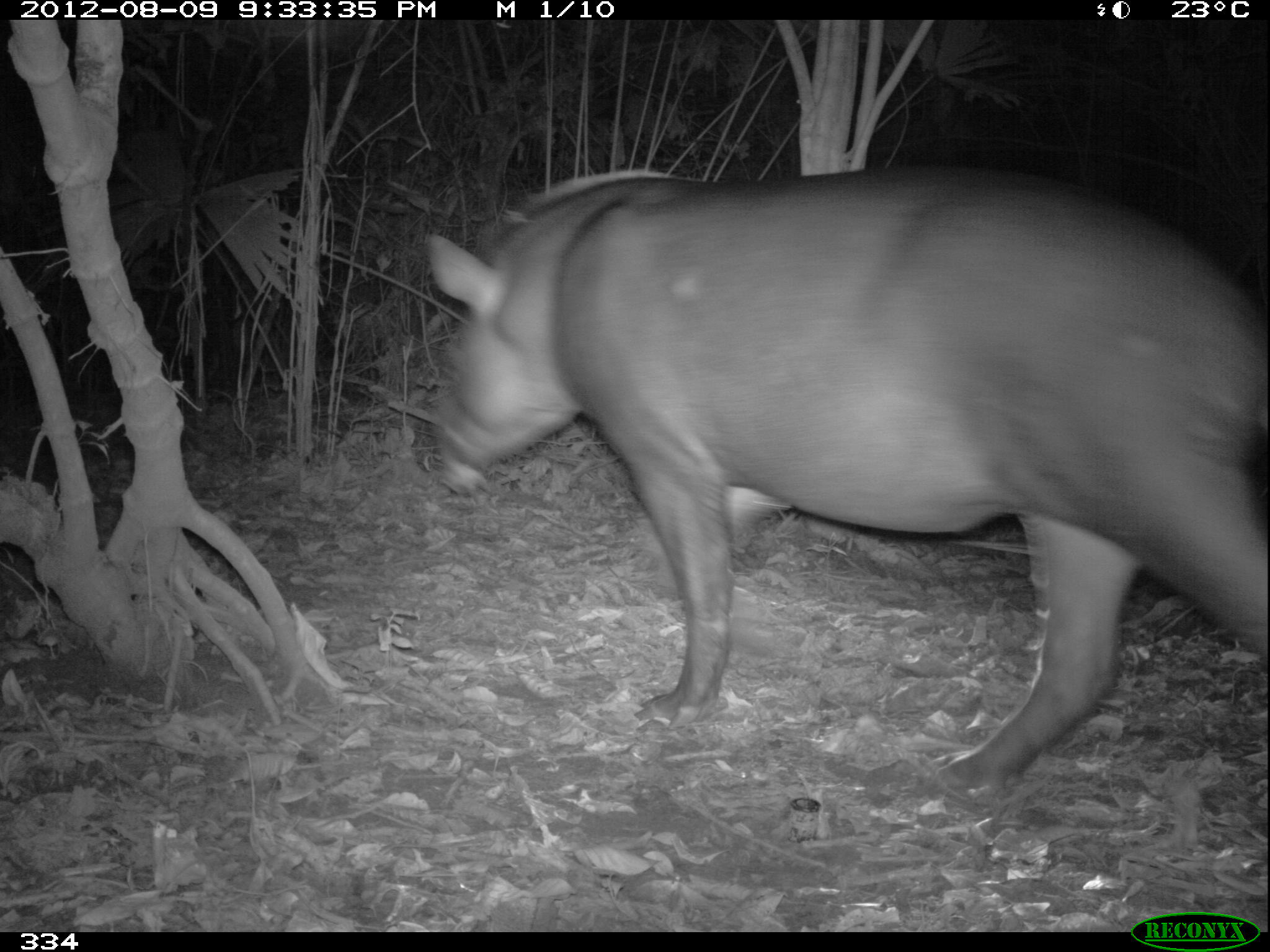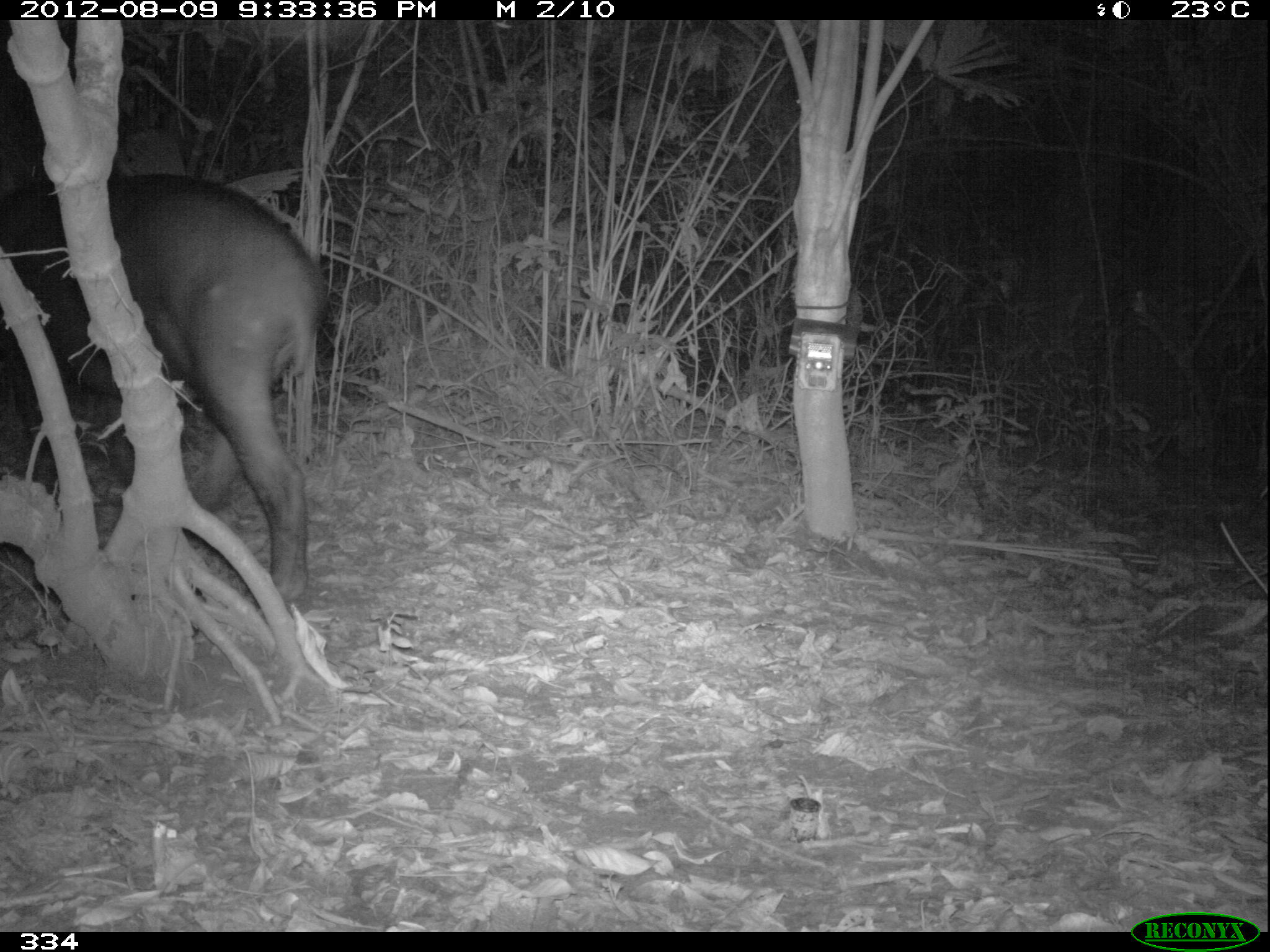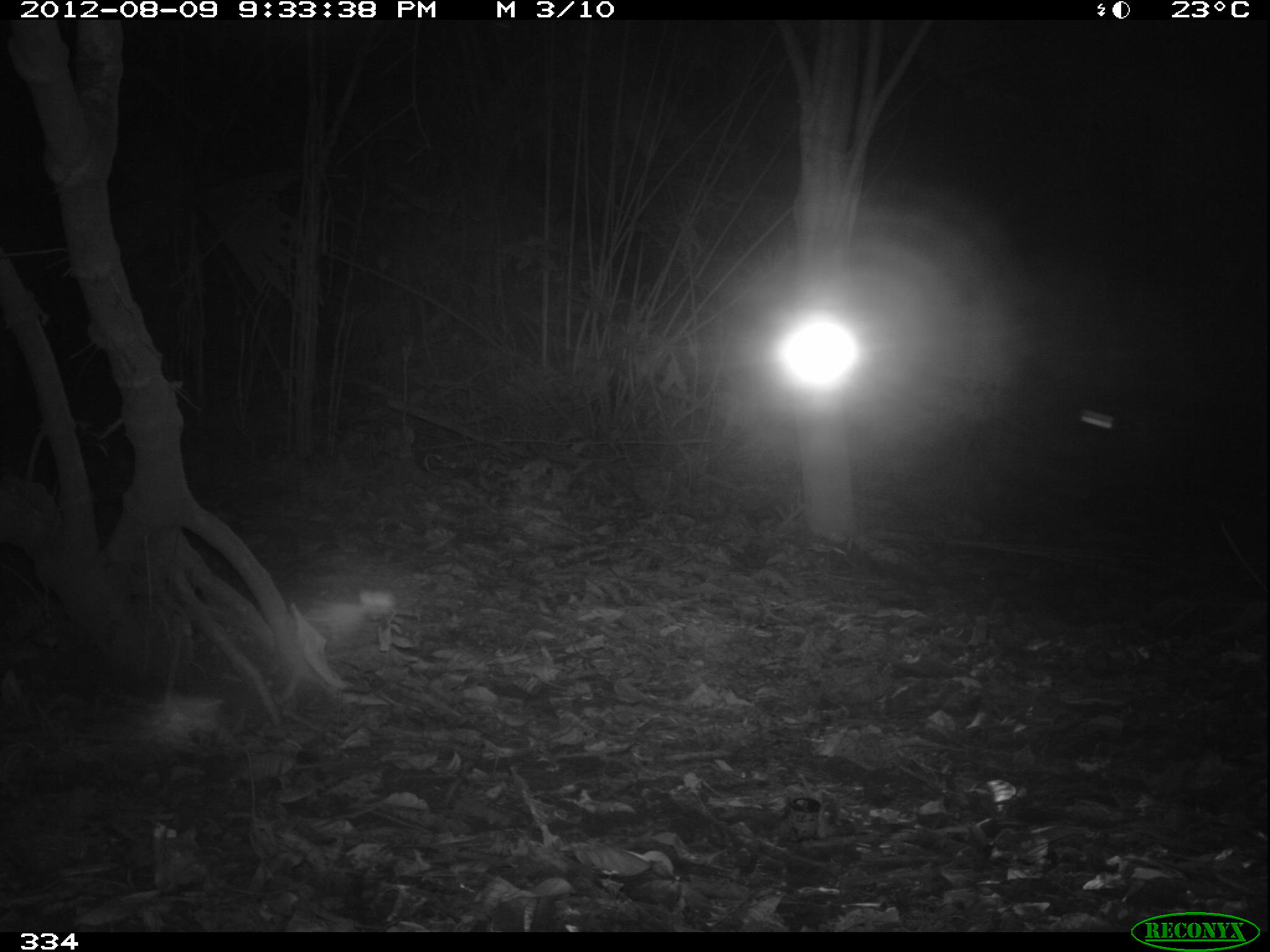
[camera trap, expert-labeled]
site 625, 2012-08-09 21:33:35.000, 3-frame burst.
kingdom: Animalia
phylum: Chordata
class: Mammalia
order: Perissodactyla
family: Tapiridae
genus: Tapirus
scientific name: Tapirus terrestris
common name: south american tapir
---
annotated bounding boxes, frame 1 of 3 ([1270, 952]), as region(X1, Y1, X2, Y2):
tapirus terrestris: region(427, 169, 1267, 801)